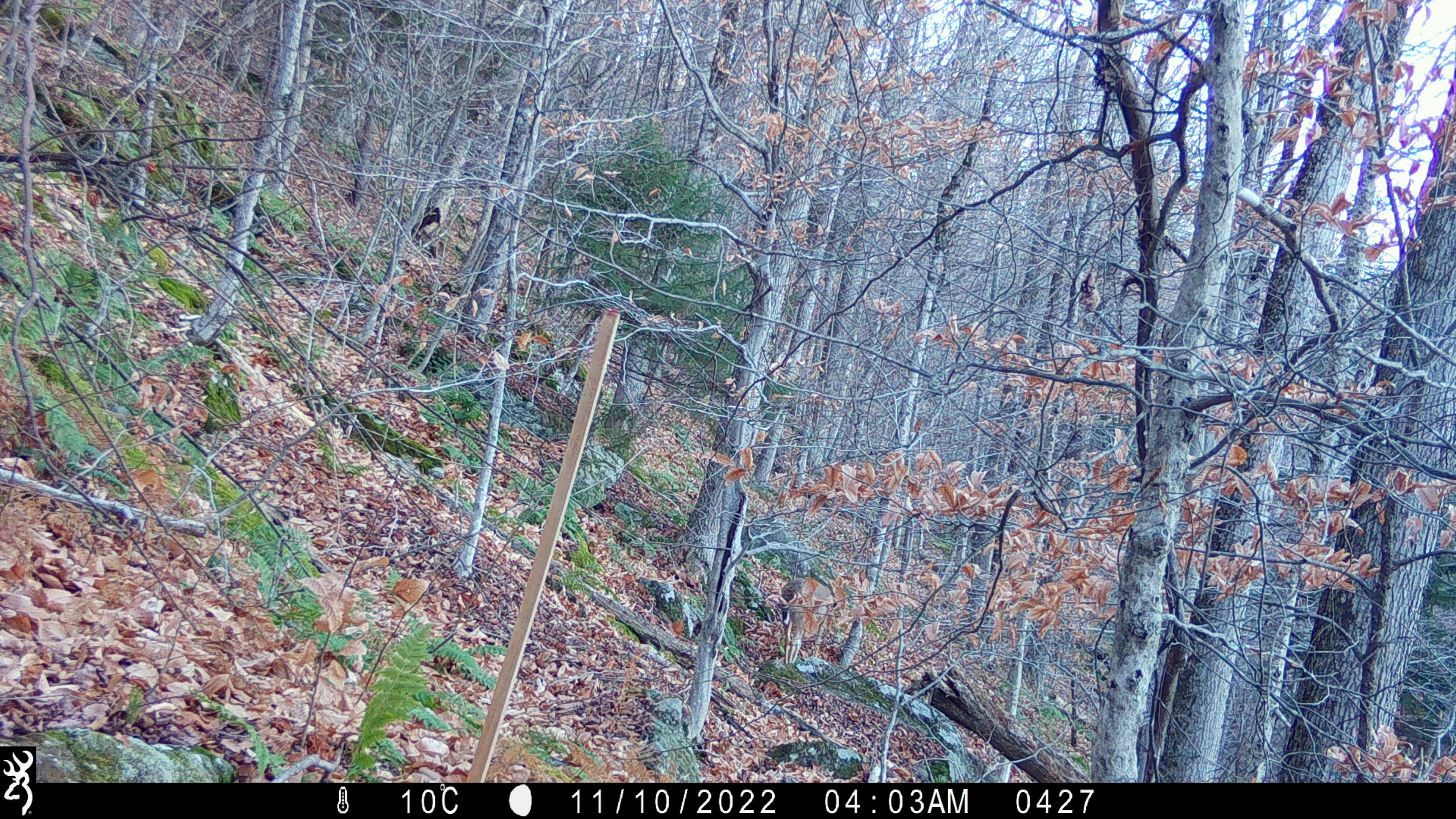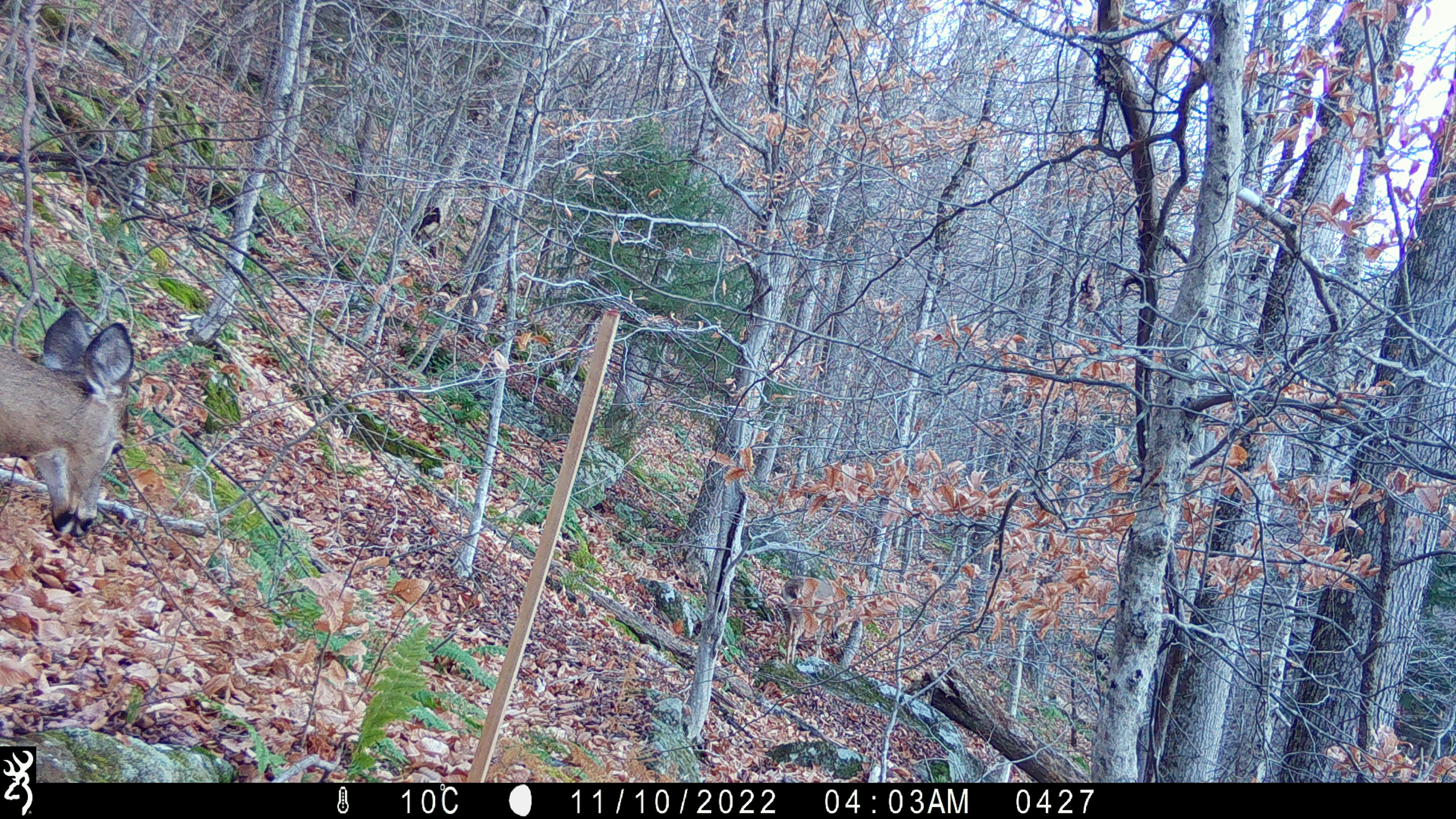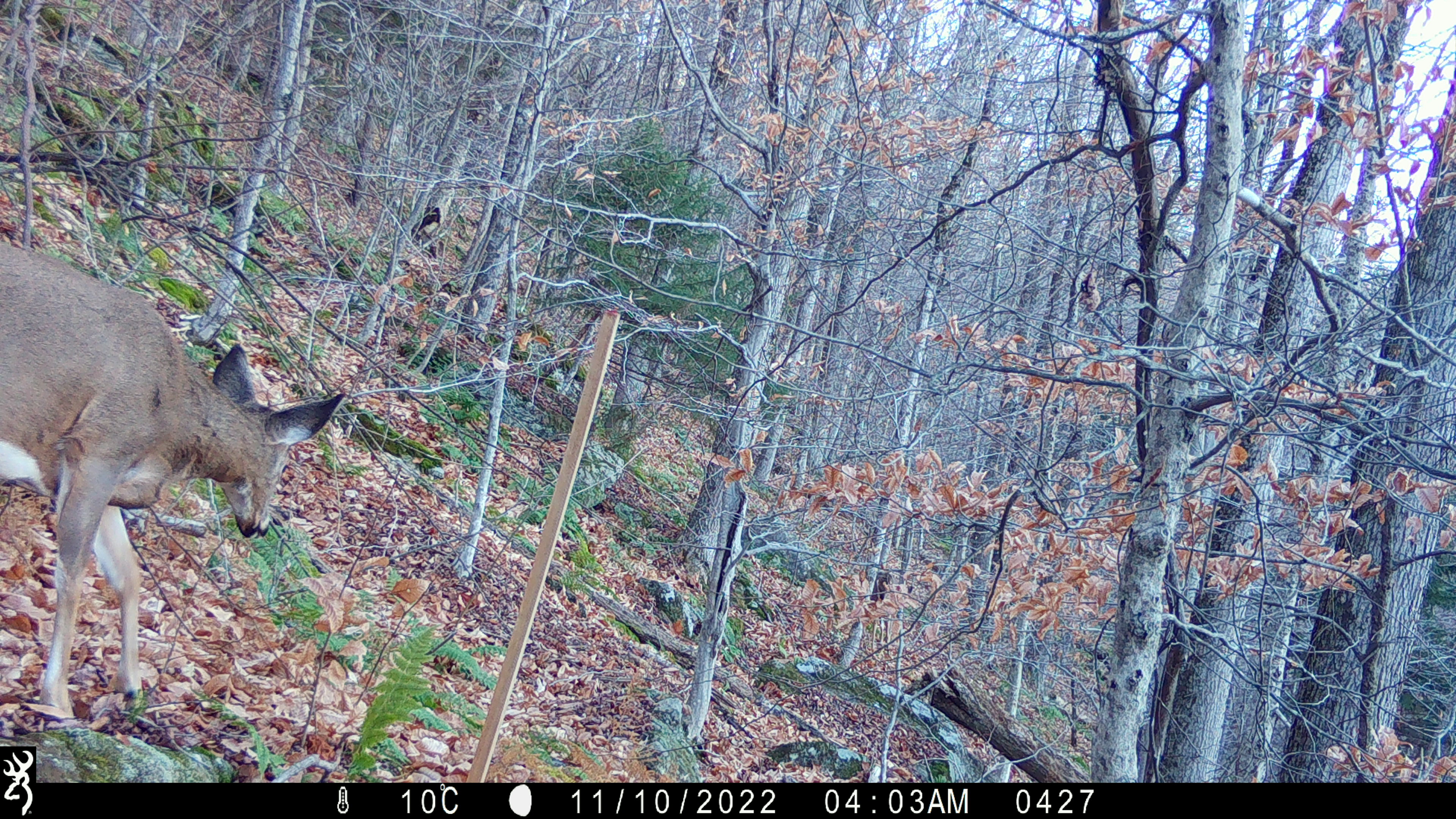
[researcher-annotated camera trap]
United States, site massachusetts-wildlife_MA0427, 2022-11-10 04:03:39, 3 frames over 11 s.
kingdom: Animalia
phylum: Chordata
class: Mammalia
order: Artiodactyla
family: Cervidae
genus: Odocoileus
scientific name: Odocoileus virginianus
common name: white-tailed deer